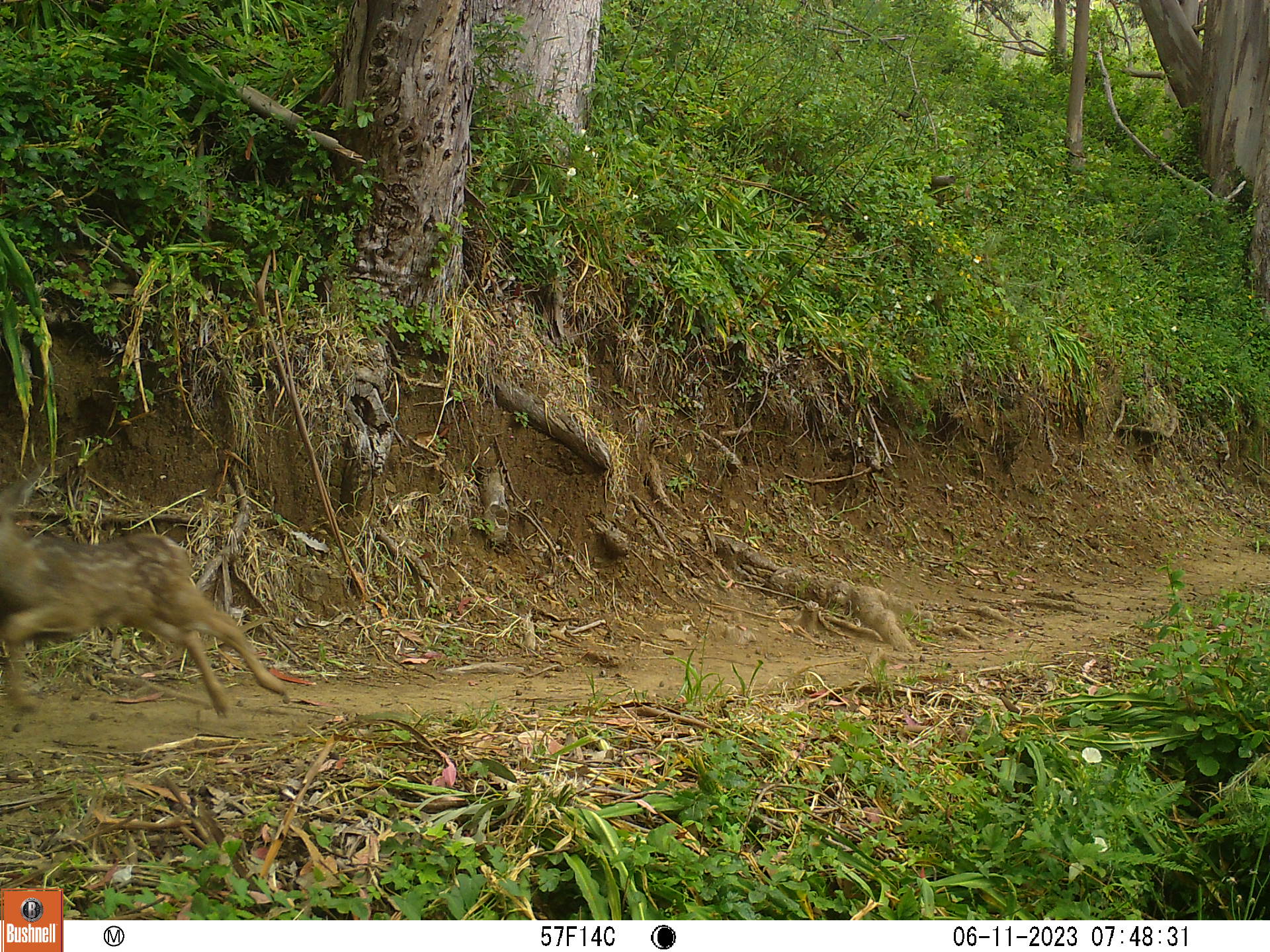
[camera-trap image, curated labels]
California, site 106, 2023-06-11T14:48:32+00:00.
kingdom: Animalia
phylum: Chordata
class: Mammalia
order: Artiodactyla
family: Cervidae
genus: Odocoileus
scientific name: Odocoileus hemionus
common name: mule deer